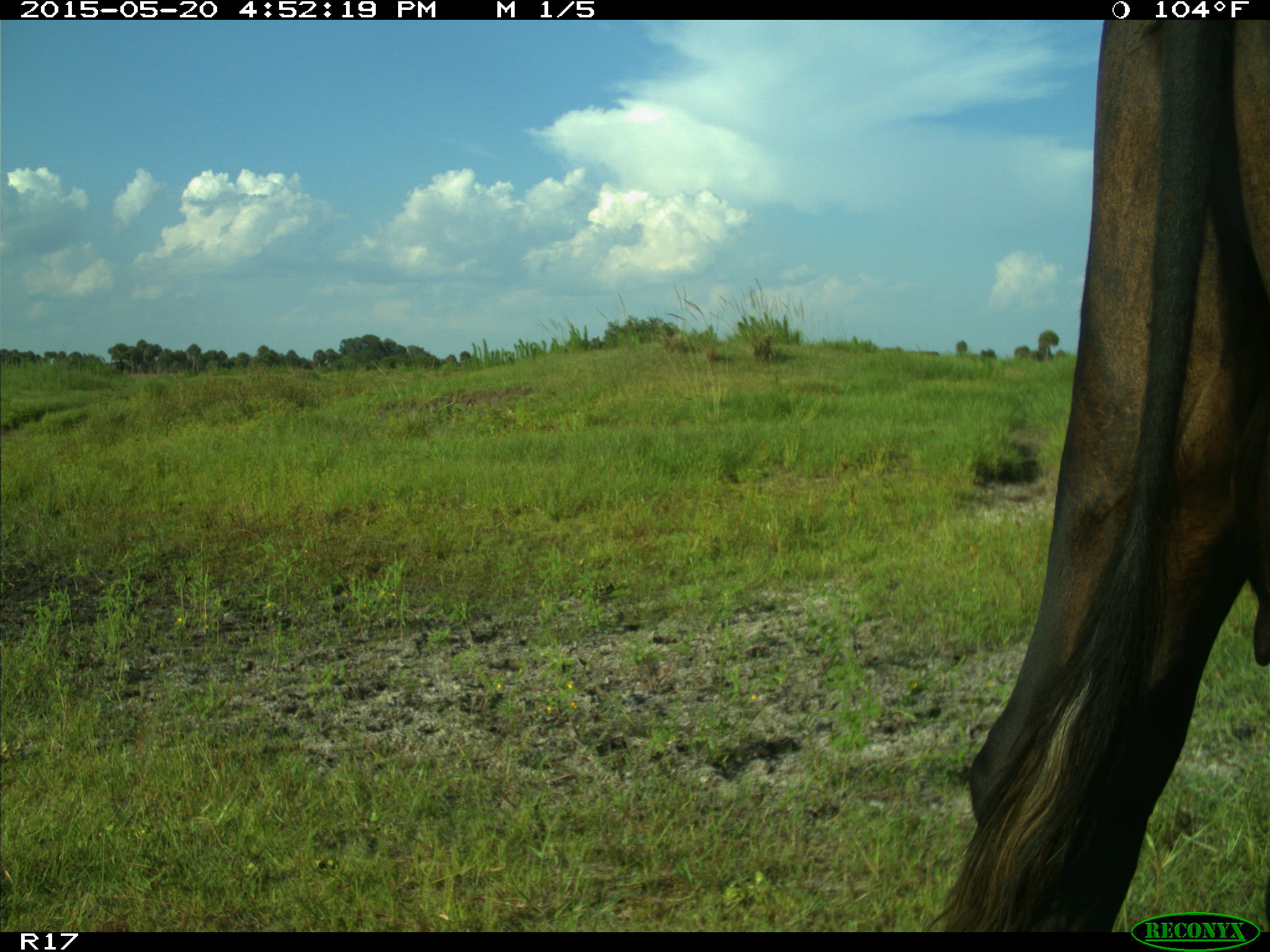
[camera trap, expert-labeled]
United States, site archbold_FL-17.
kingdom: Animalia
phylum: Chordata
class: Mammalia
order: Artiodactyla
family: Bovidae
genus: Bos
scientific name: Bos taurus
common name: domestic cow